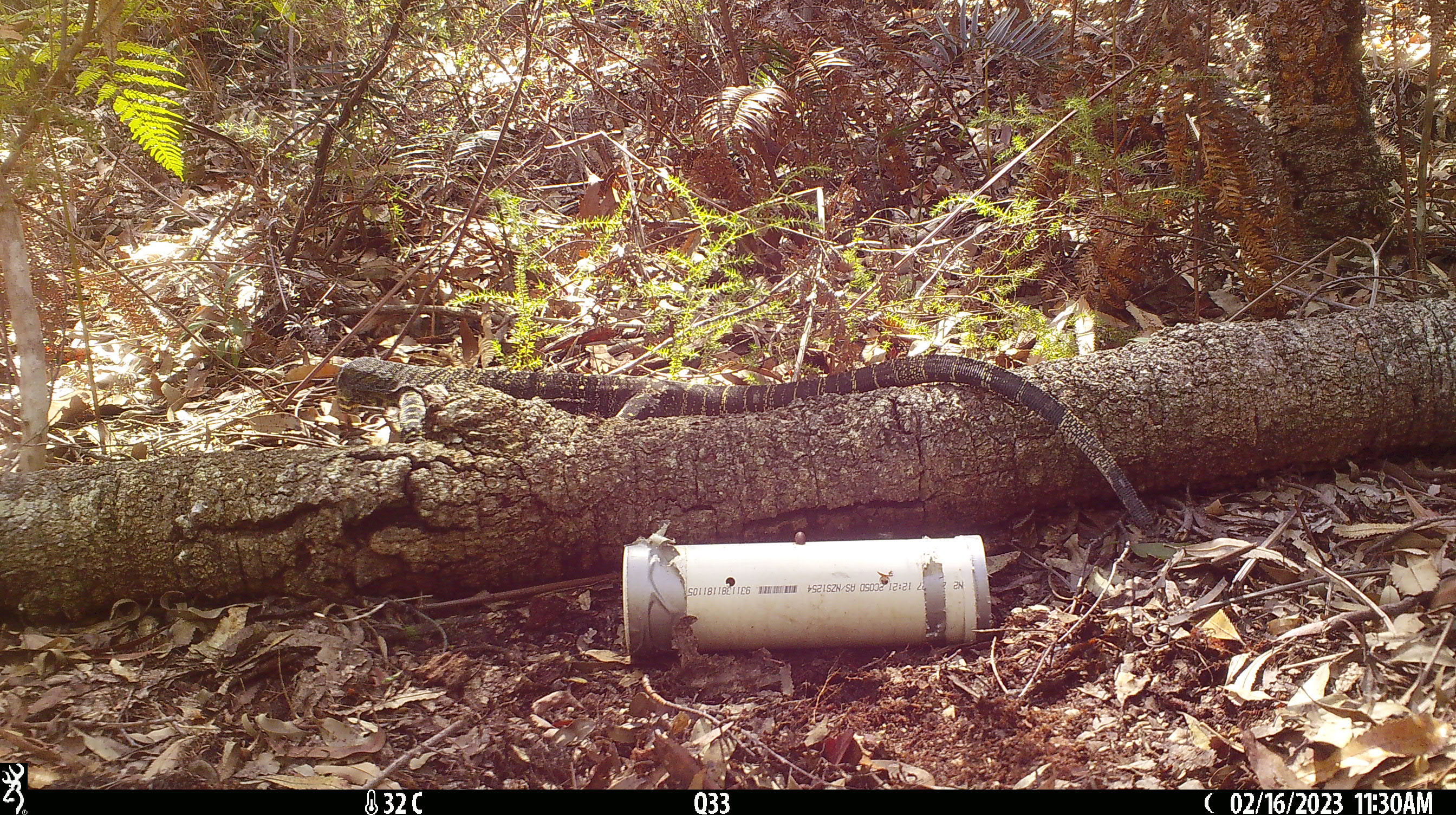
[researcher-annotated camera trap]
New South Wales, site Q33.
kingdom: Animalia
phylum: Chordata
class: Reptilia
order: Squamata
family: Varanidae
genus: Varanus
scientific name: Varanus varius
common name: lace monitor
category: goanna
Goanna (lace monitor) (Varanus varius).